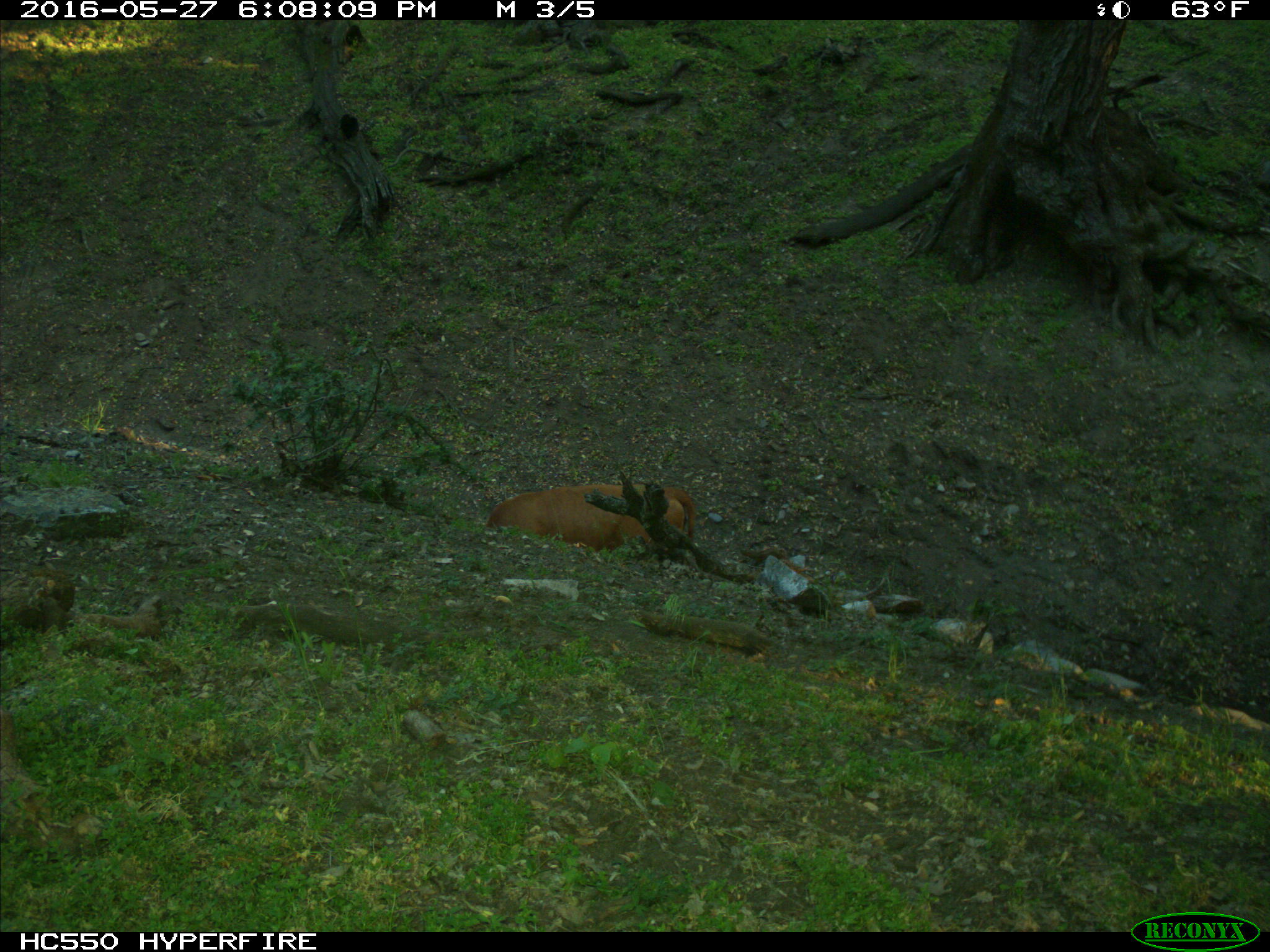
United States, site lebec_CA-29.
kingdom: Animalia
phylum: Chordata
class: Mammalia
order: Artiodactyla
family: Bovidae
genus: Bos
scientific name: Bos taurus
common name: domestic cow